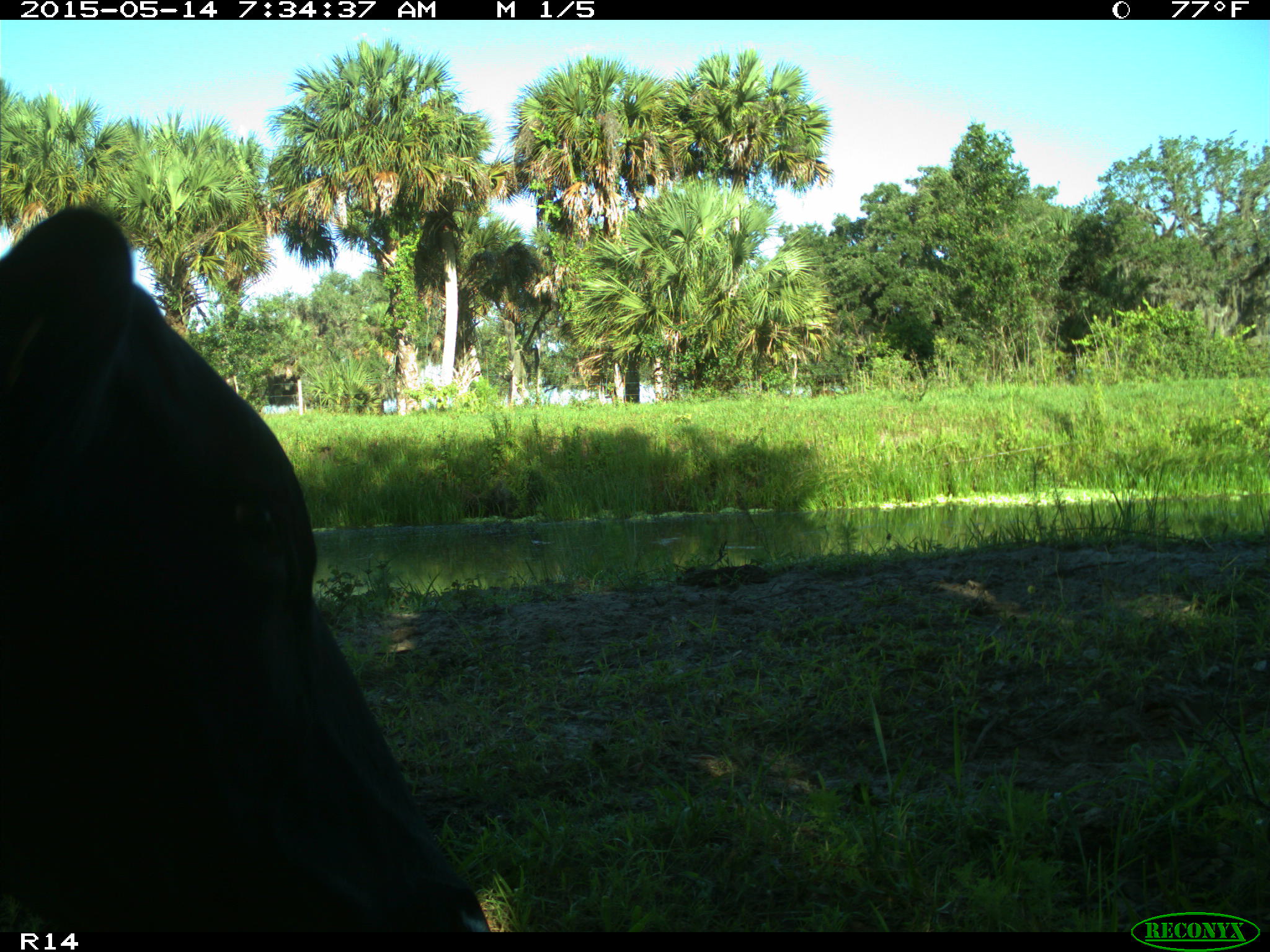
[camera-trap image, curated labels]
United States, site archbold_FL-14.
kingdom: Animalia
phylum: Chordata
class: Mammalia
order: Artiodactyla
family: Bovidae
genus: Bos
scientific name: Bos taurus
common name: domestic cow